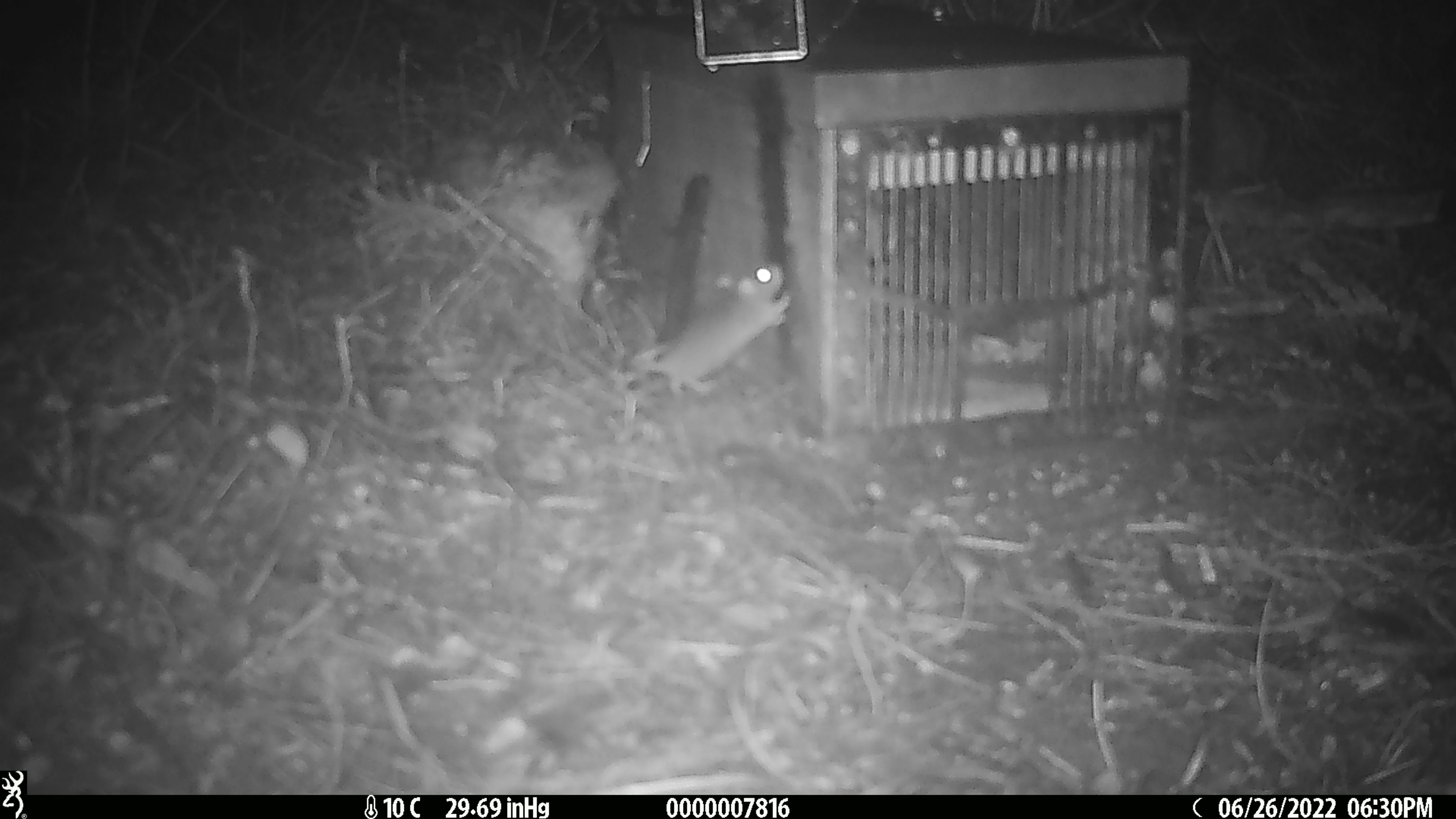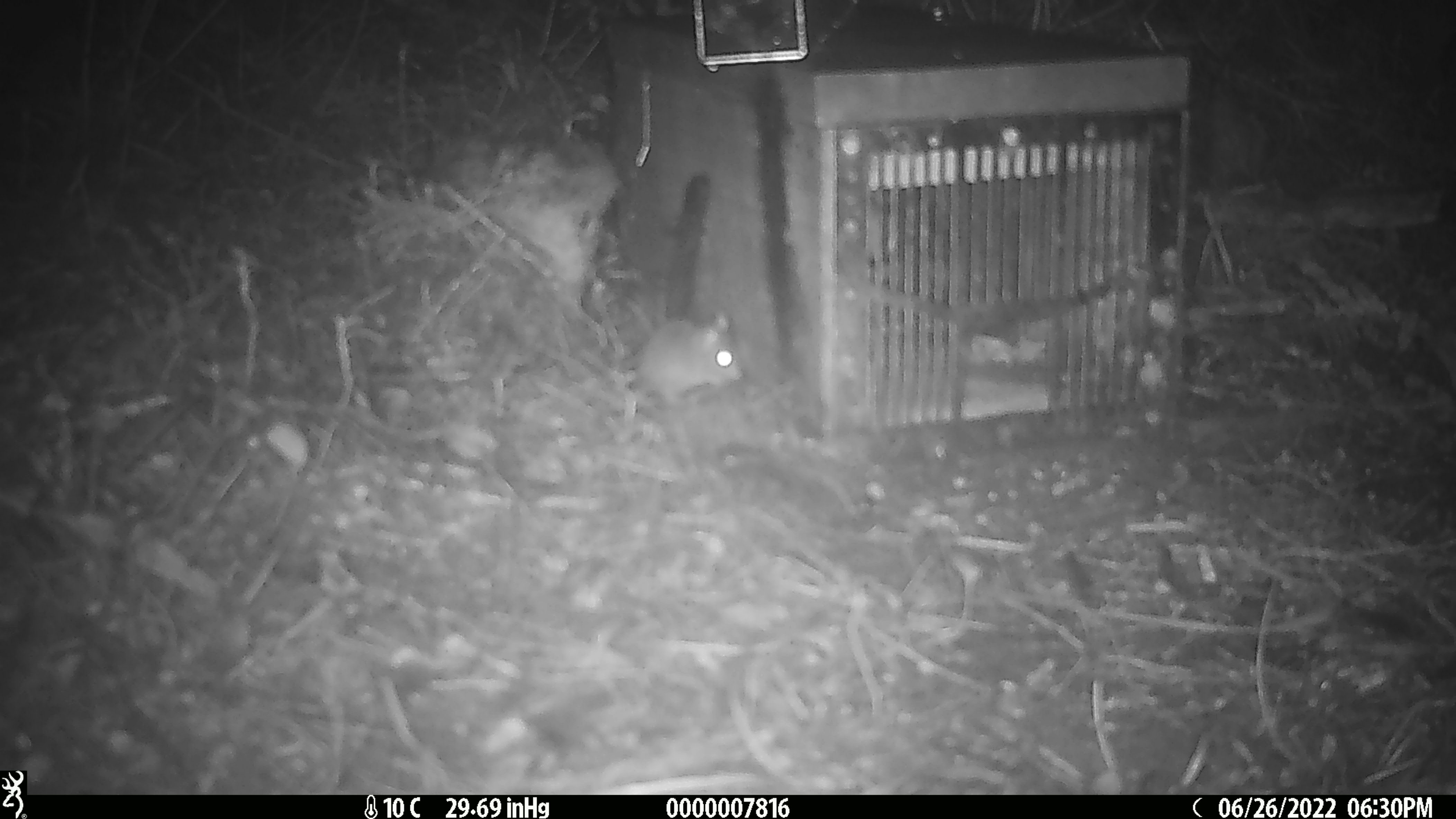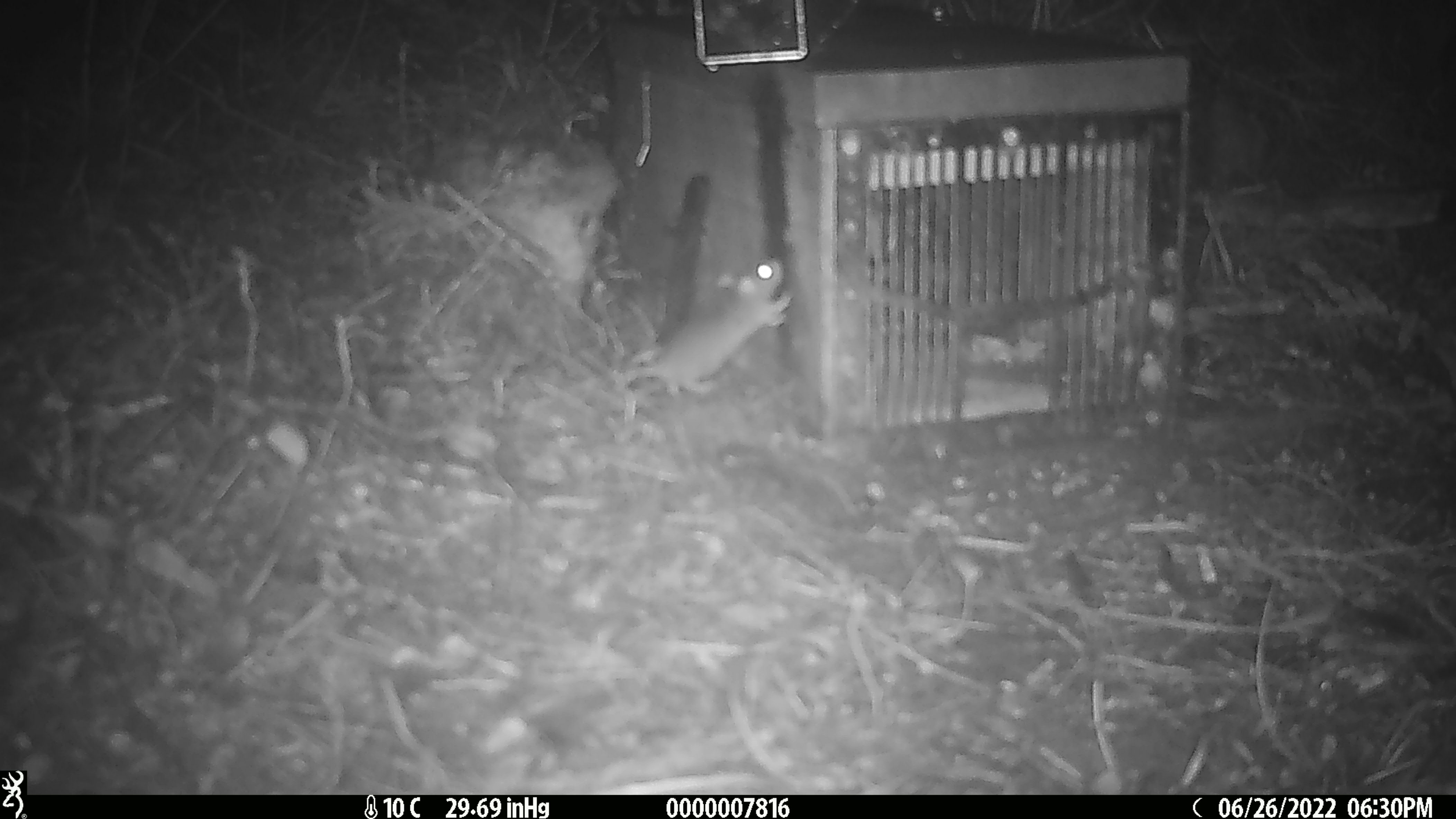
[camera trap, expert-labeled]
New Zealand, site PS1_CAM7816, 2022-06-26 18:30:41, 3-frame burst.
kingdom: Animalia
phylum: Chordata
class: Mammalia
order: Rodentia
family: Muridae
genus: Mus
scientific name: Mus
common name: mouse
Mouse (Mus).